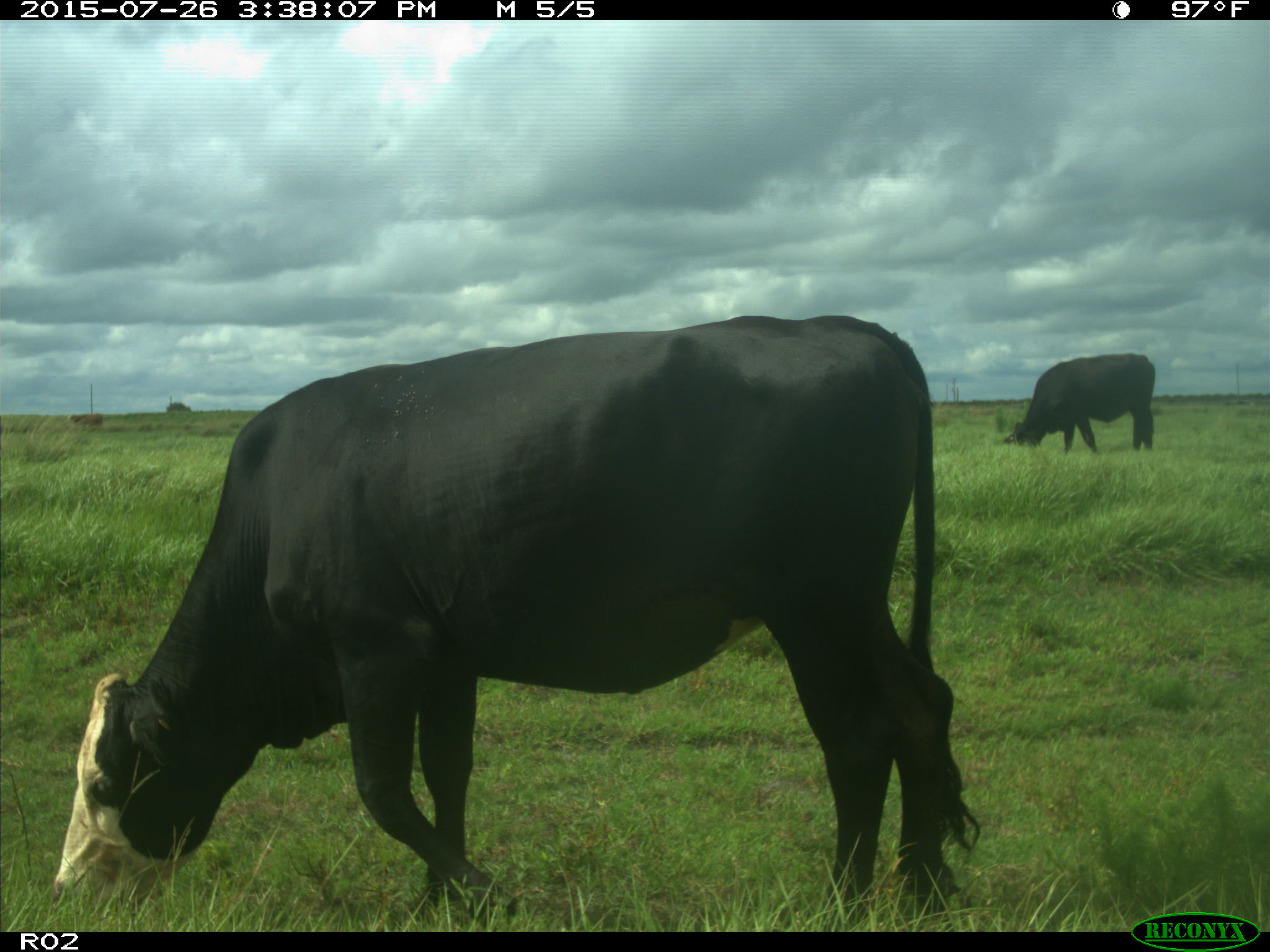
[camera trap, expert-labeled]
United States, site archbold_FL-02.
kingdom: Animalia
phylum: Chordata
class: Mammalia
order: Artiodactyla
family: Bovidae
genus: Bos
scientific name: Bos taurus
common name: domestic cow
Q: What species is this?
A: Bos taurus (domestic cow).